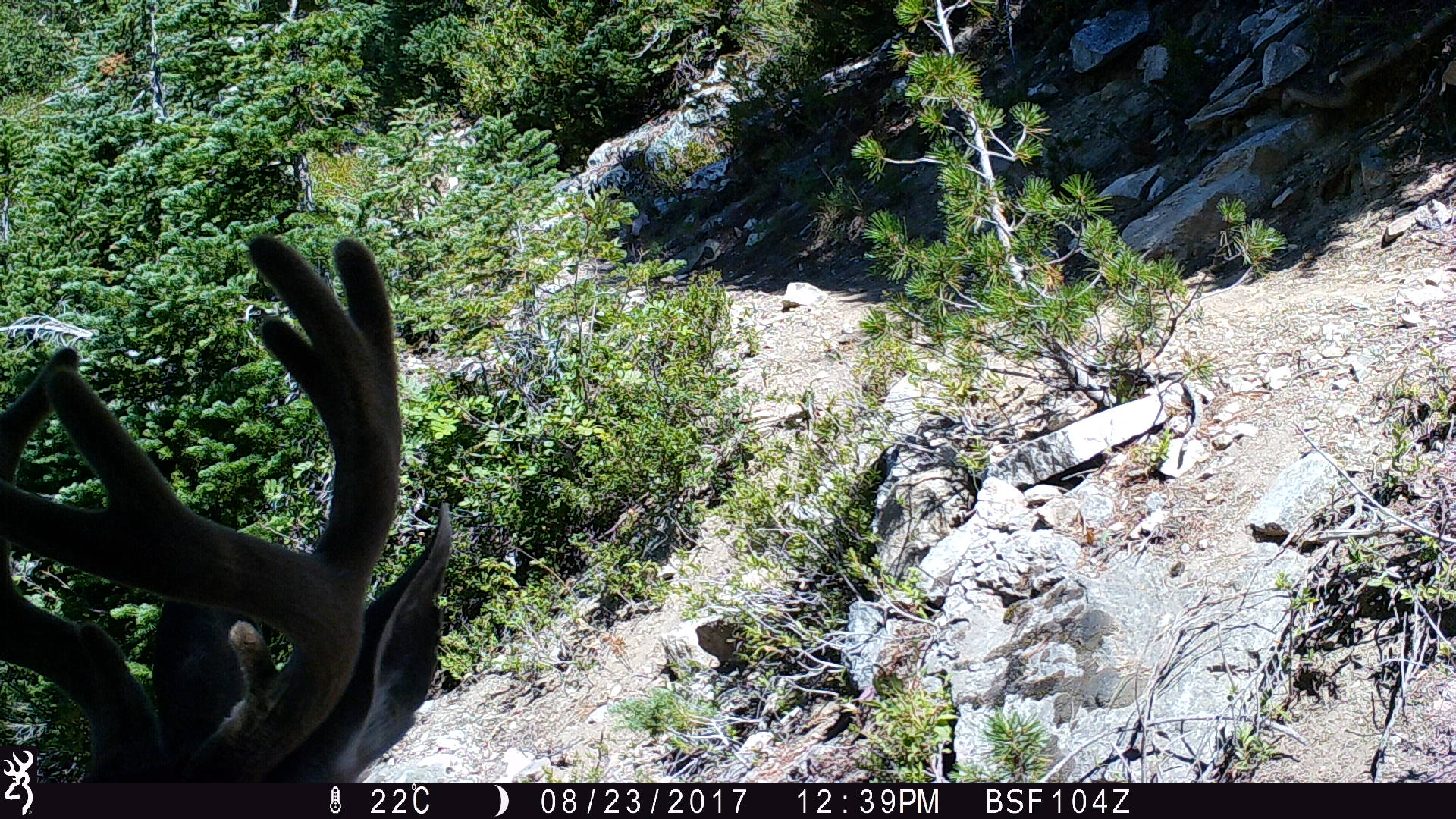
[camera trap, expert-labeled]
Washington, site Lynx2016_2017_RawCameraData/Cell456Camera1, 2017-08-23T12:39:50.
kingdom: Animalia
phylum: Chordata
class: Mammalia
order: Artiodactyla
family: Cervidae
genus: Odocoileus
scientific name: Odocoileus hemionus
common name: mule deer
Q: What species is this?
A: Odocoileus hemionus (mule deer).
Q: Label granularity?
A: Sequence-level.